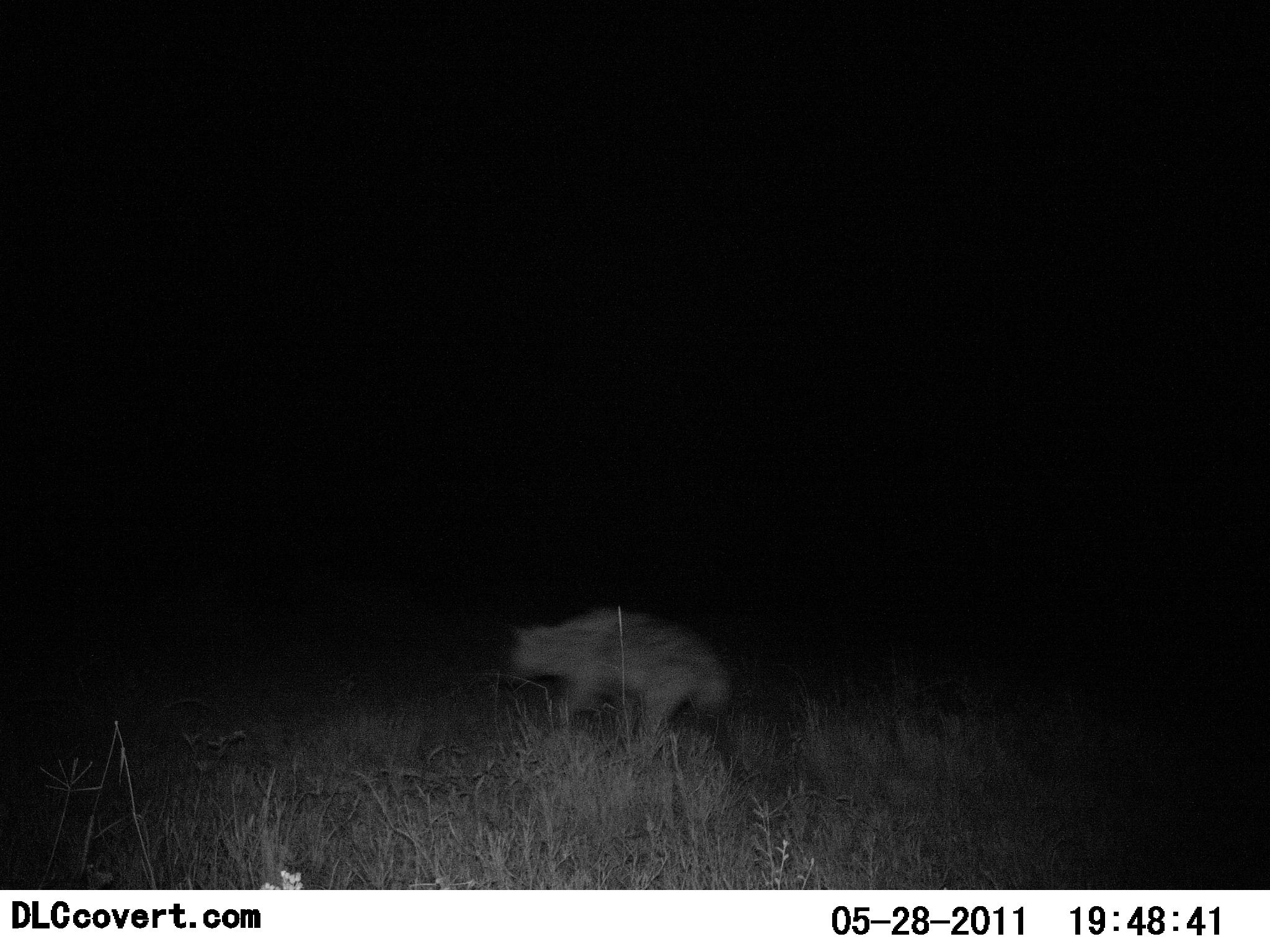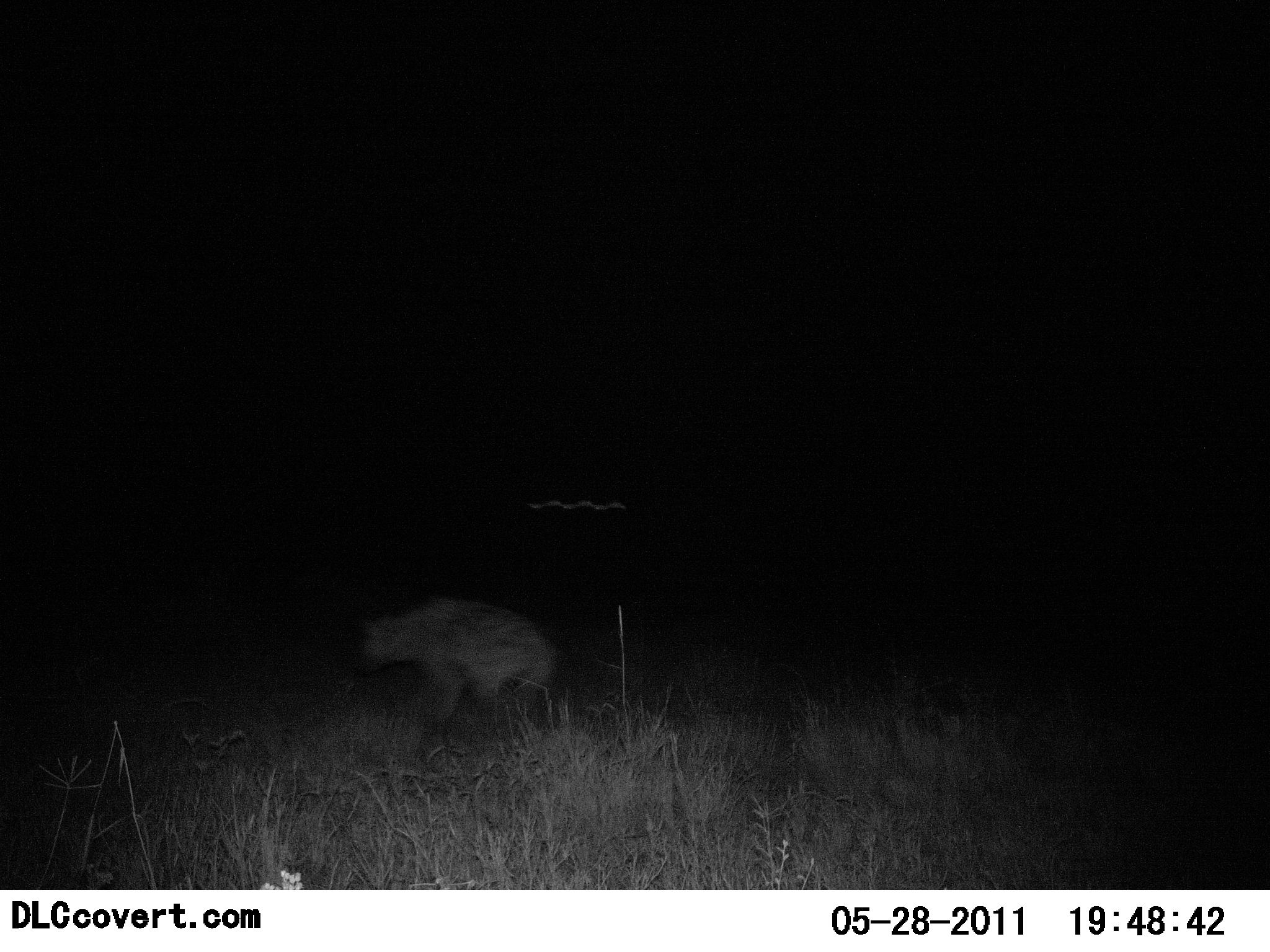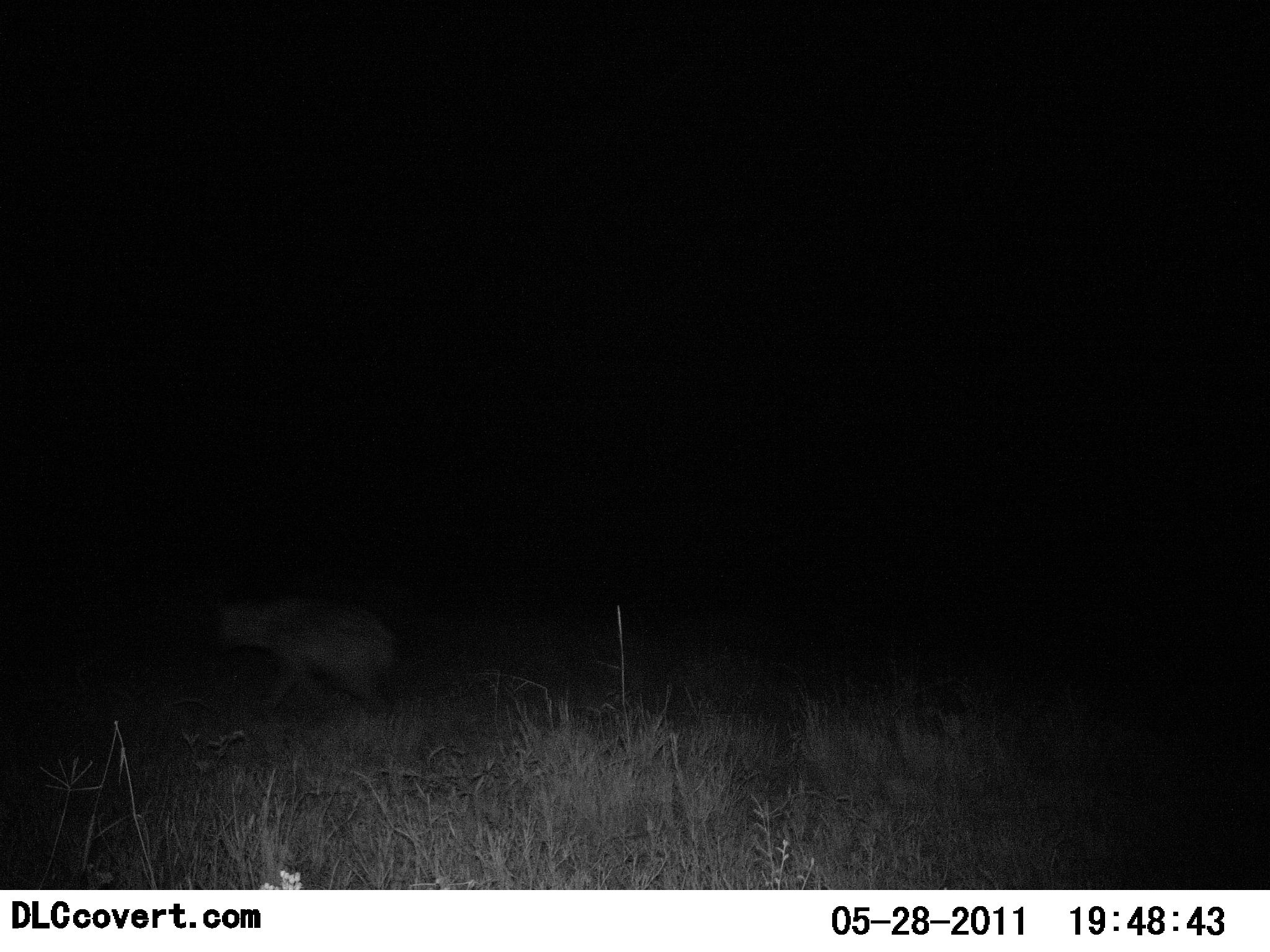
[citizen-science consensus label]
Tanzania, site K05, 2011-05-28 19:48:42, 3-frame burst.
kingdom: Animalia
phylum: Chordata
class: Mammalia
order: Carnivora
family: Hyaenidae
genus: Crocuta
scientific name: Crocuta crocuta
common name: spotted hyena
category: hyenaspotted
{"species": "hyenaspotted (spotted hyena) (Crocuta crocuta)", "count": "1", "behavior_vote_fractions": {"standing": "14%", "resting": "0%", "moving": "93%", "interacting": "0%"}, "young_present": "0%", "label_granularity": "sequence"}